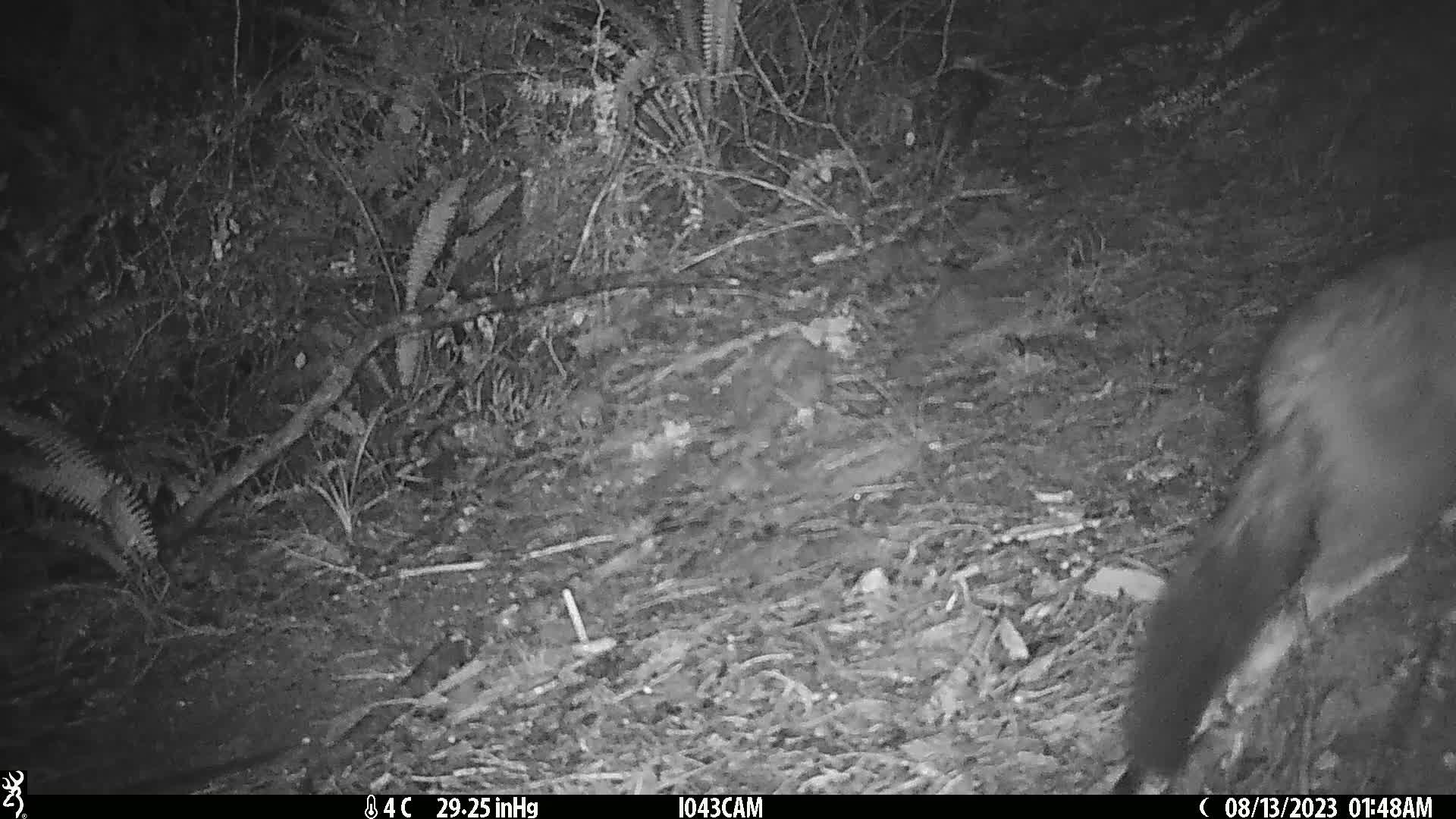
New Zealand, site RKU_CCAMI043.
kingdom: Animalia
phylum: Chordata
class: Mammalia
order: Diprotodontia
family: Phalangeridae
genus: Trichosurus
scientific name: Trichosurus vulpecula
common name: common brushtail possum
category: possum